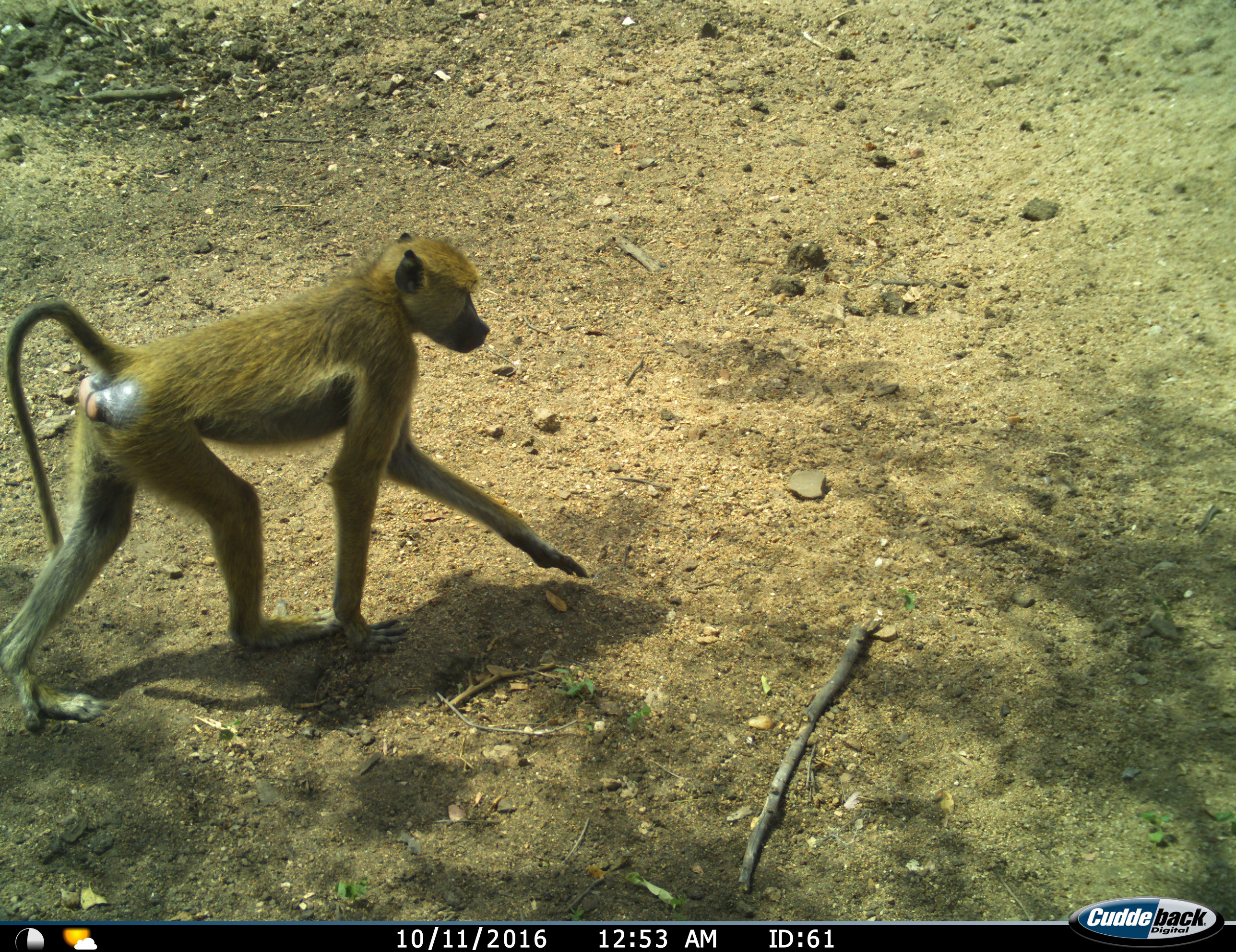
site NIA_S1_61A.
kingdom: Animalia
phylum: Chordata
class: Mammalia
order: Primates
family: Cercopithecidae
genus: Papio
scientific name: Papio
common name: baboon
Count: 1.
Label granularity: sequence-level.